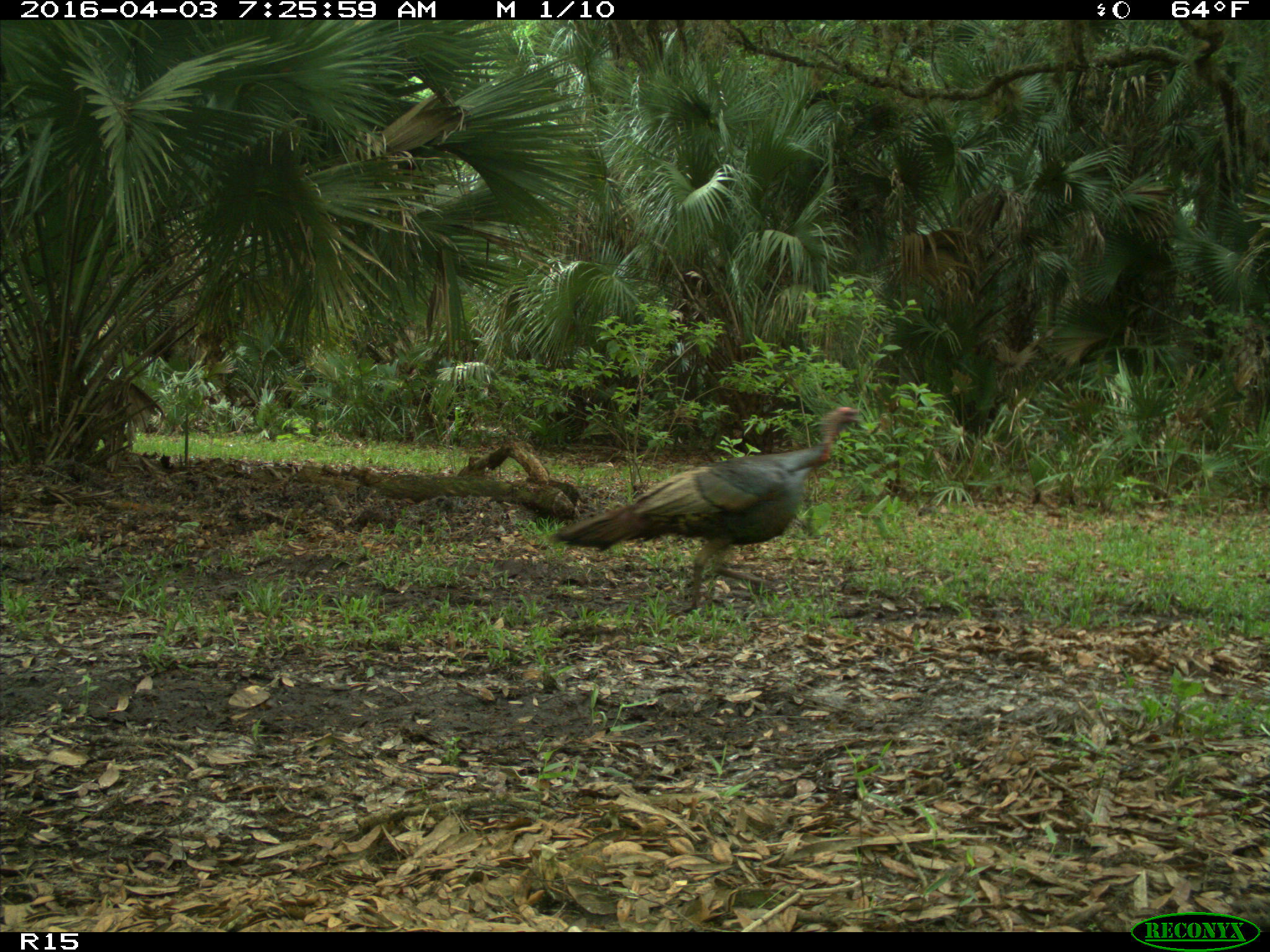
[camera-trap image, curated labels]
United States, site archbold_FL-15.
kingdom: Animalia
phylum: Chordata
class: Aves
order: Galliformes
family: Phasianidae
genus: Meleagris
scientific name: Meleagris gallopavo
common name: wild turkey